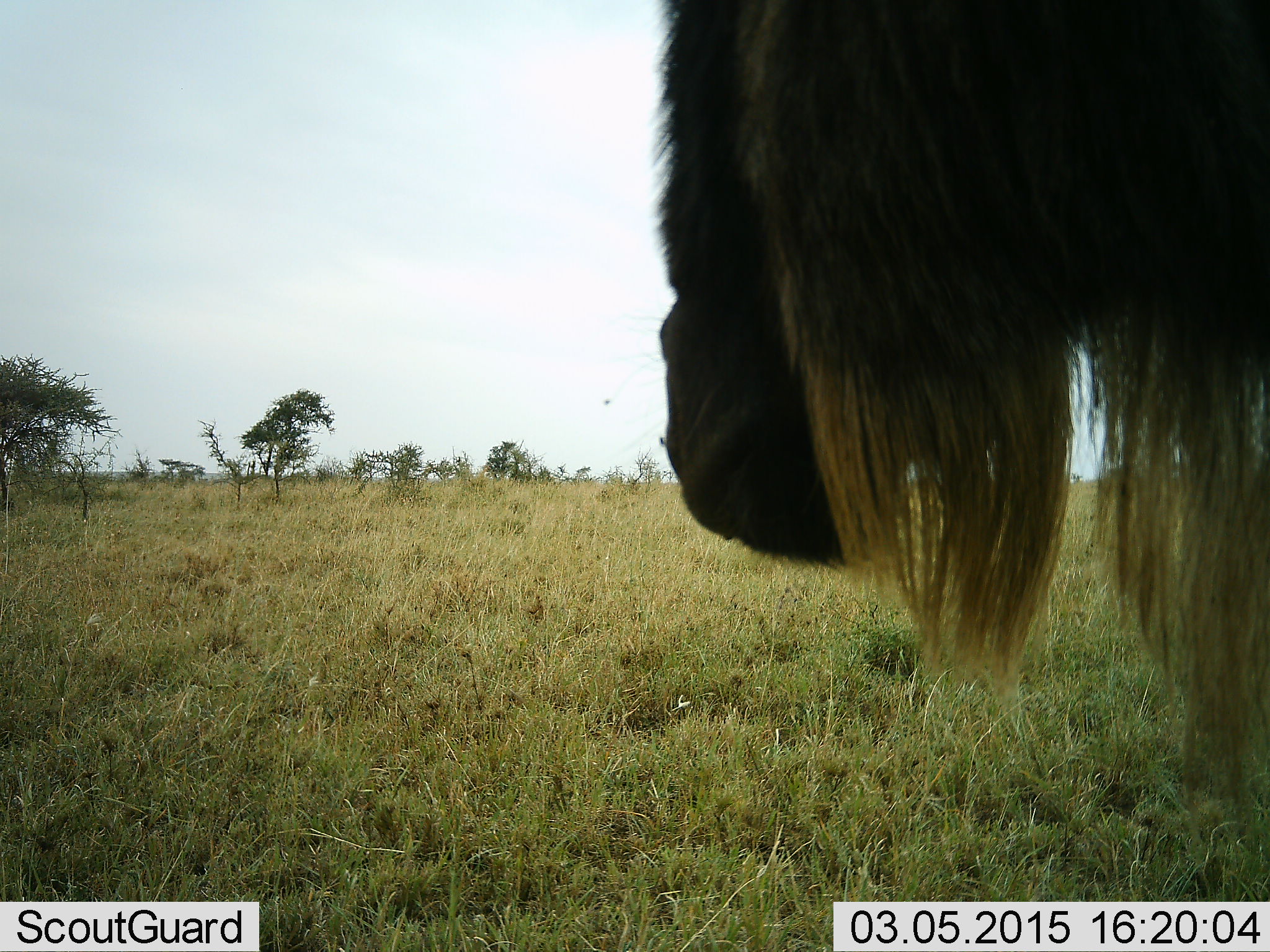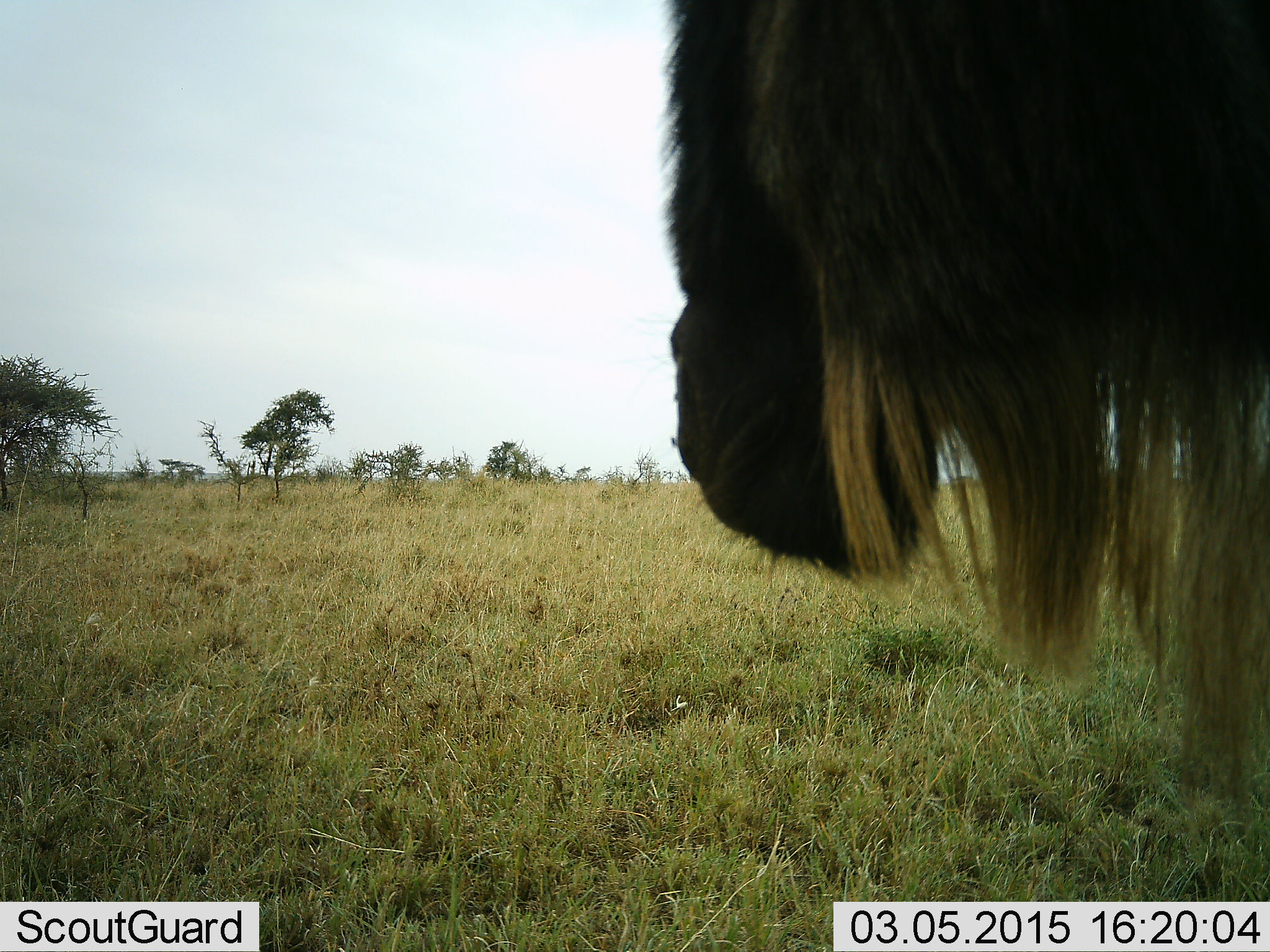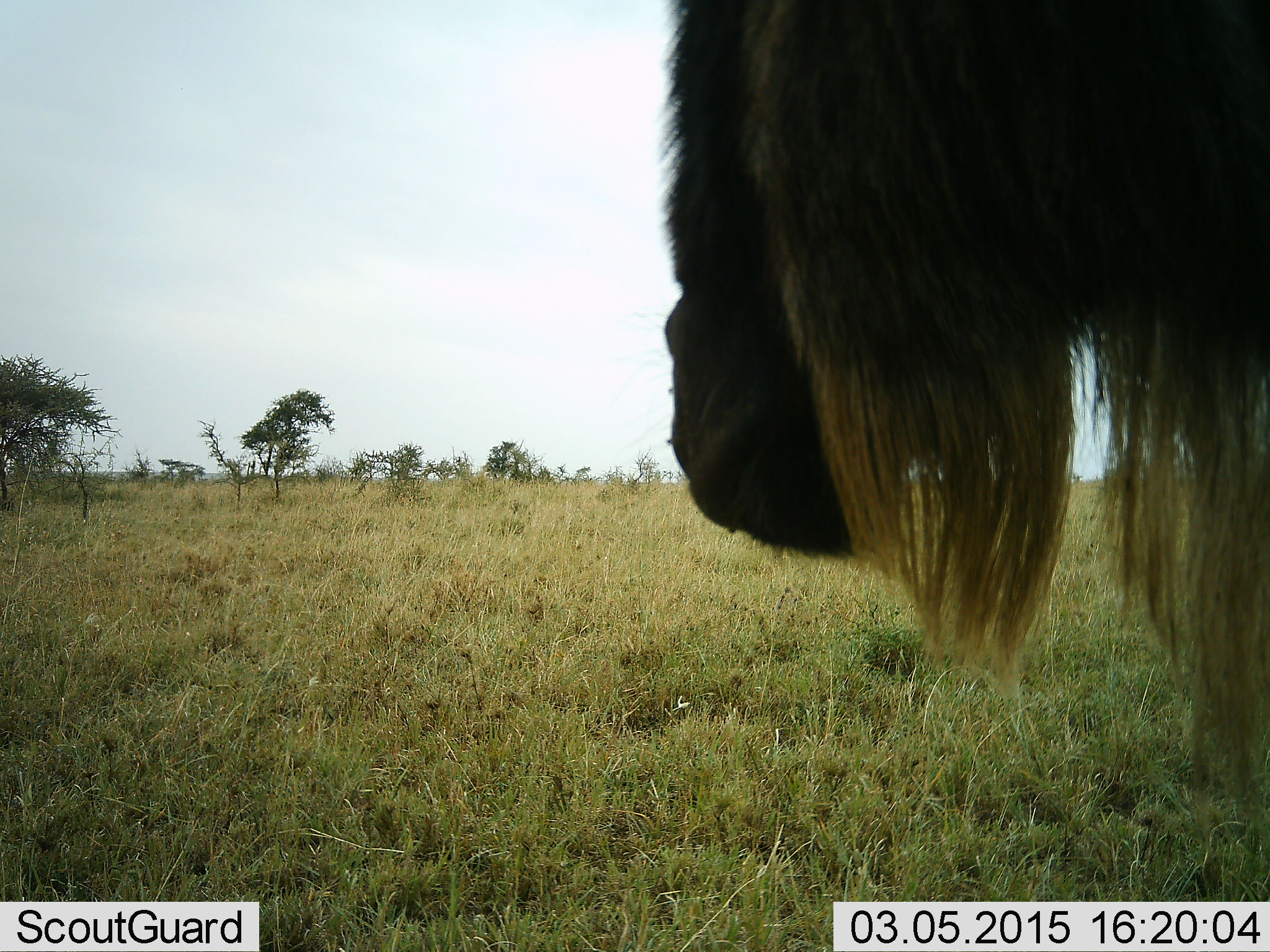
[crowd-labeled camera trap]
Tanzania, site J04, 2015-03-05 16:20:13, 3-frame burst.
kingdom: Animalia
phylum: Chordata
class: Mammalia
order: Artiodactyla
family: Bovidae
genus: Connochaetes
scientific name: Connochaetes taurinus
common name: blue wildebeest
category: wildebeest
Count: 1.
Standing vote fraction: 100%.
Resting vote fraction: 9%.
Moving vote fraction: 0%.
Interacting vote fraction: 0%.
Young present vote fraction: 0%.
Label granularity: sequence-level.